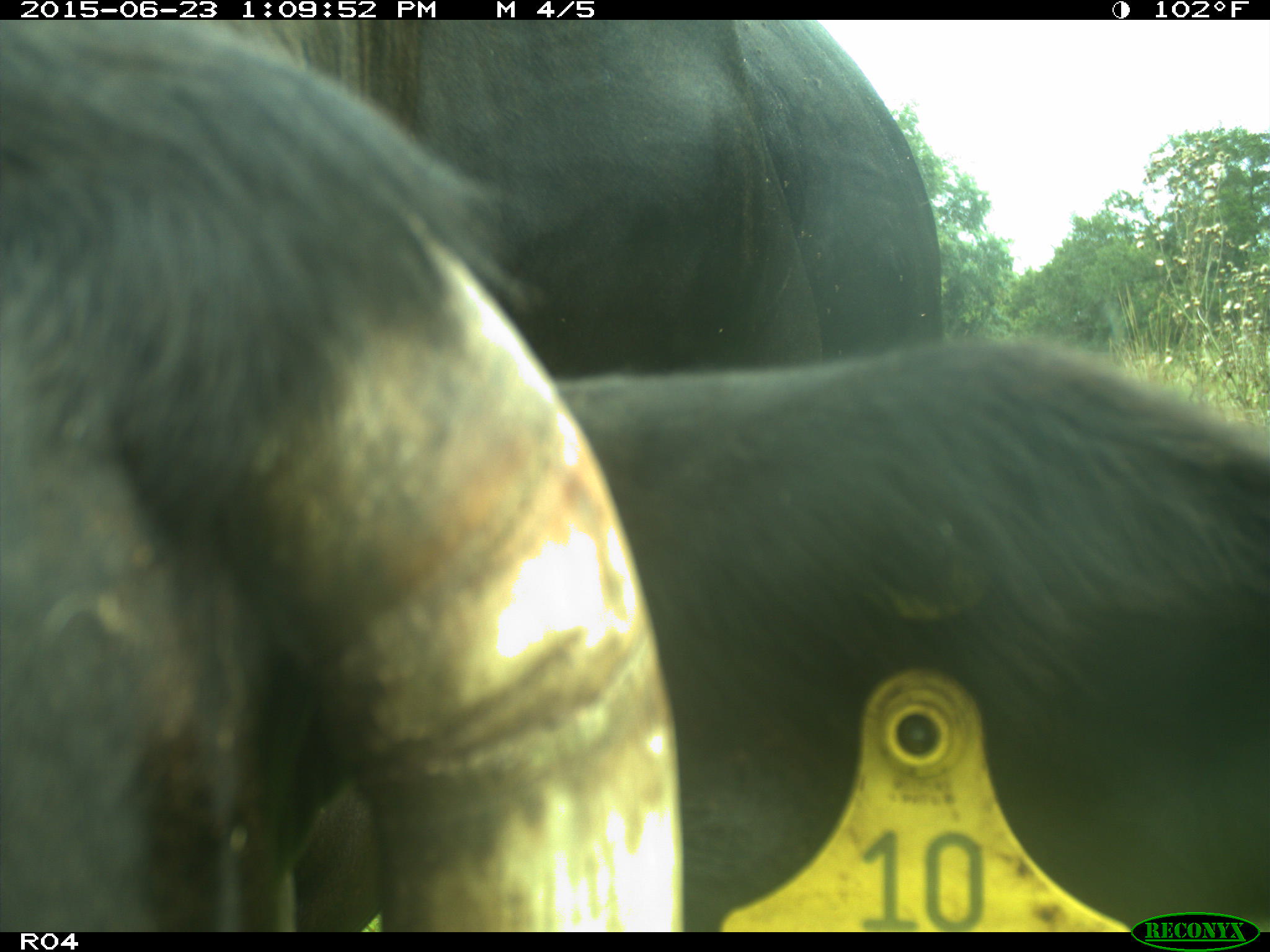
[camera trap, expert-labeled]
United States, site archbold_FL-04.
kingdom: Animalia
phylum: Chordata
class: Mammalia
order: Artiodactyla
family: Bovidae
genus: Bos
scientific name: Bos taurus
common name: domestic cow